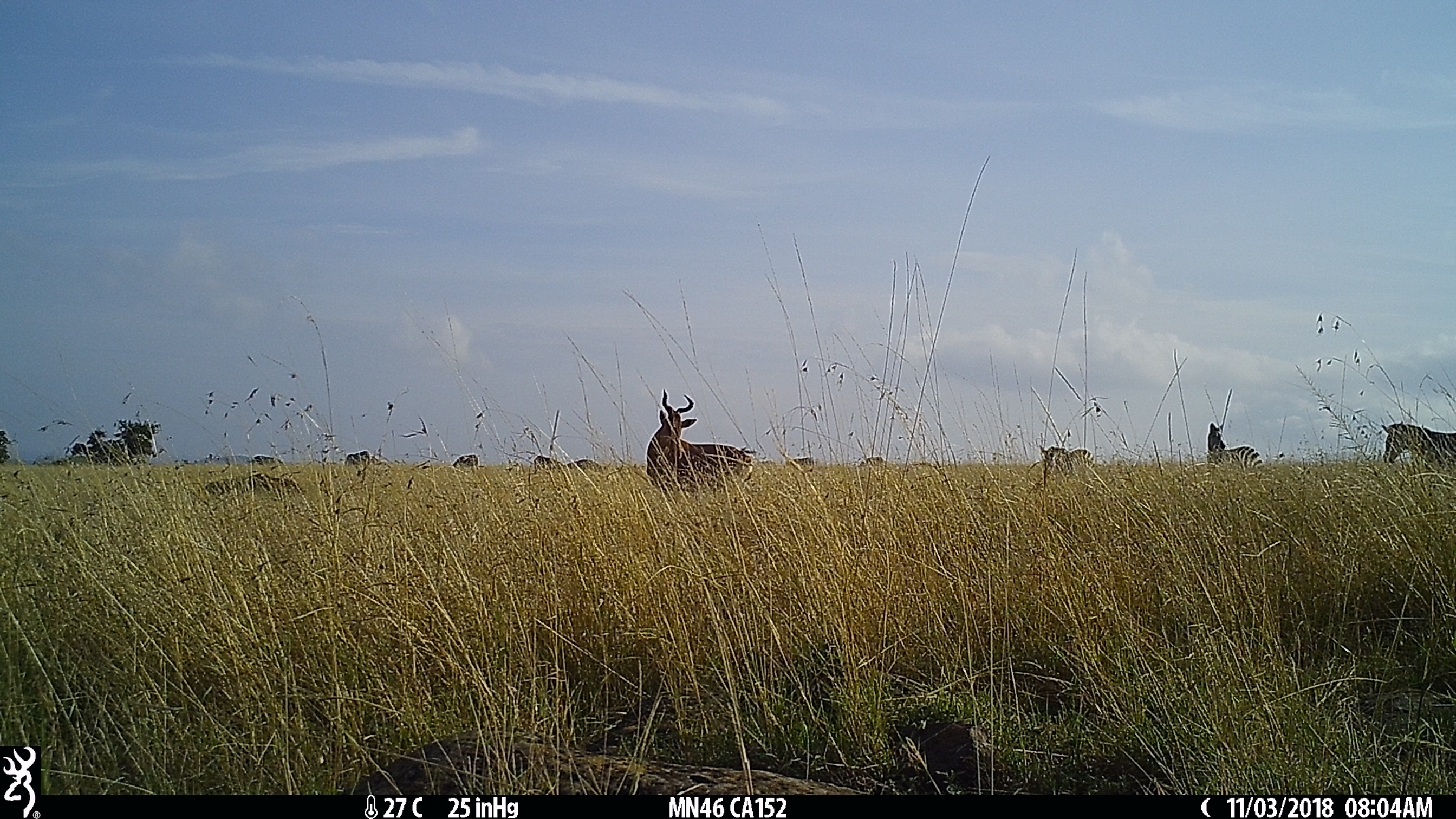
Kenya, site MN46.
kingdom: Animalia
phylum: Chordata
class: Mammalia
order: Artiodactyla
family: Bovidae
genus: Alcelaphus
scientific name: Alcelaphus buselaphus cokii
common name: coke's hartebeest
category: hartebeest cokes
Hartebeest cokes (coke's hartebeest) (Alcelaphus buselaphus cokii).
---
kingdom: Animalia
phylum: Chordata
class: Mammalia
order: Perissodactyla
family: Equidae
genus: Equus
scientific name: Equus quagga burchellii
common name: burchell's zebra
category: zebra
Zebra (burchell's zebra) (Equus quagga burchellii).